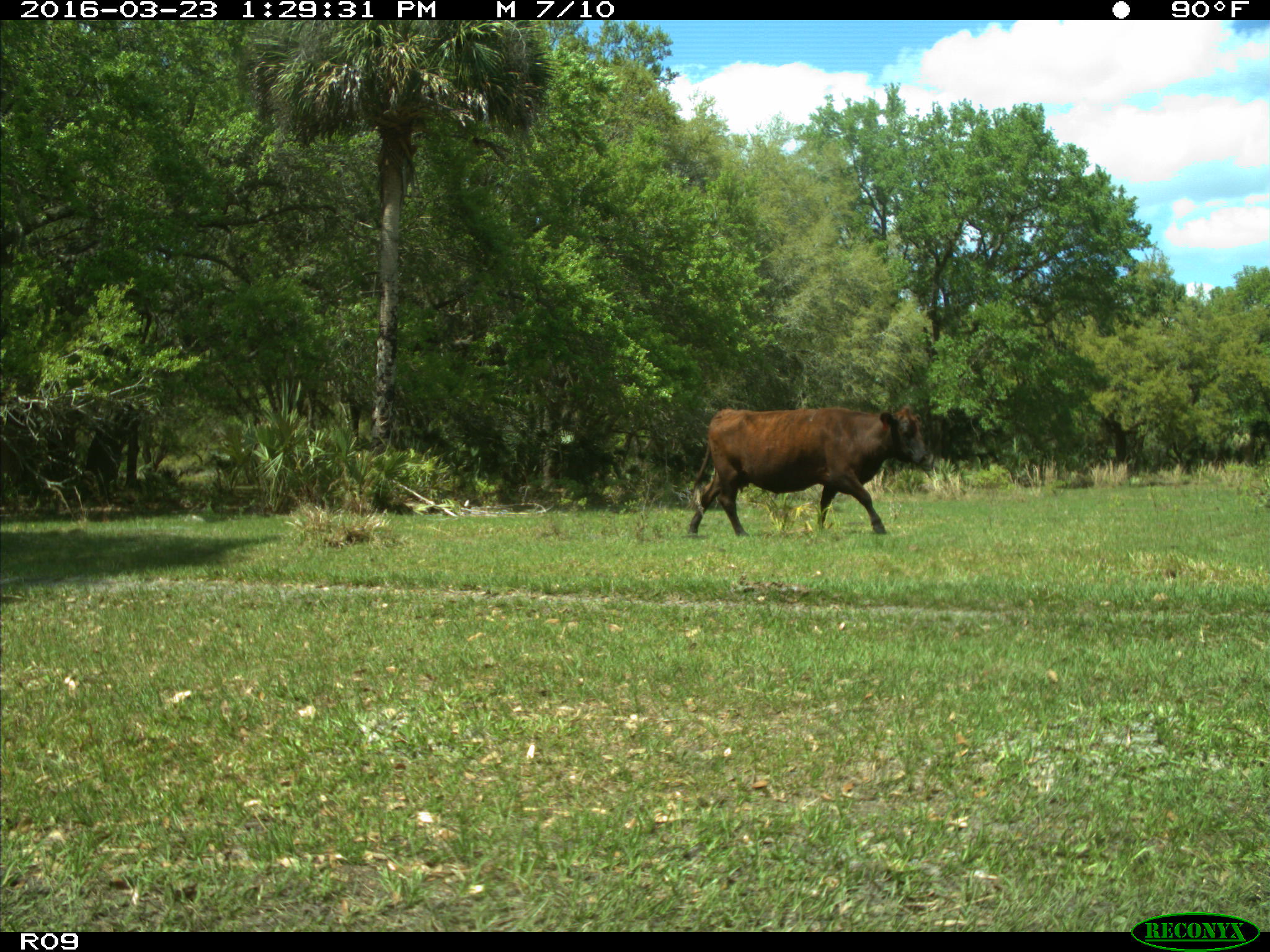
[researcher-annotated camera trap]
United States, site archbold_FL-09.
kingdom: Animalia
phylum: Chordata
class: Mammalia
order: Artiodactyla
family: Bovidae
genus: Bos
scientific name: Bos taurus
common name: domestic cow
Bos taurus (domestic cow).